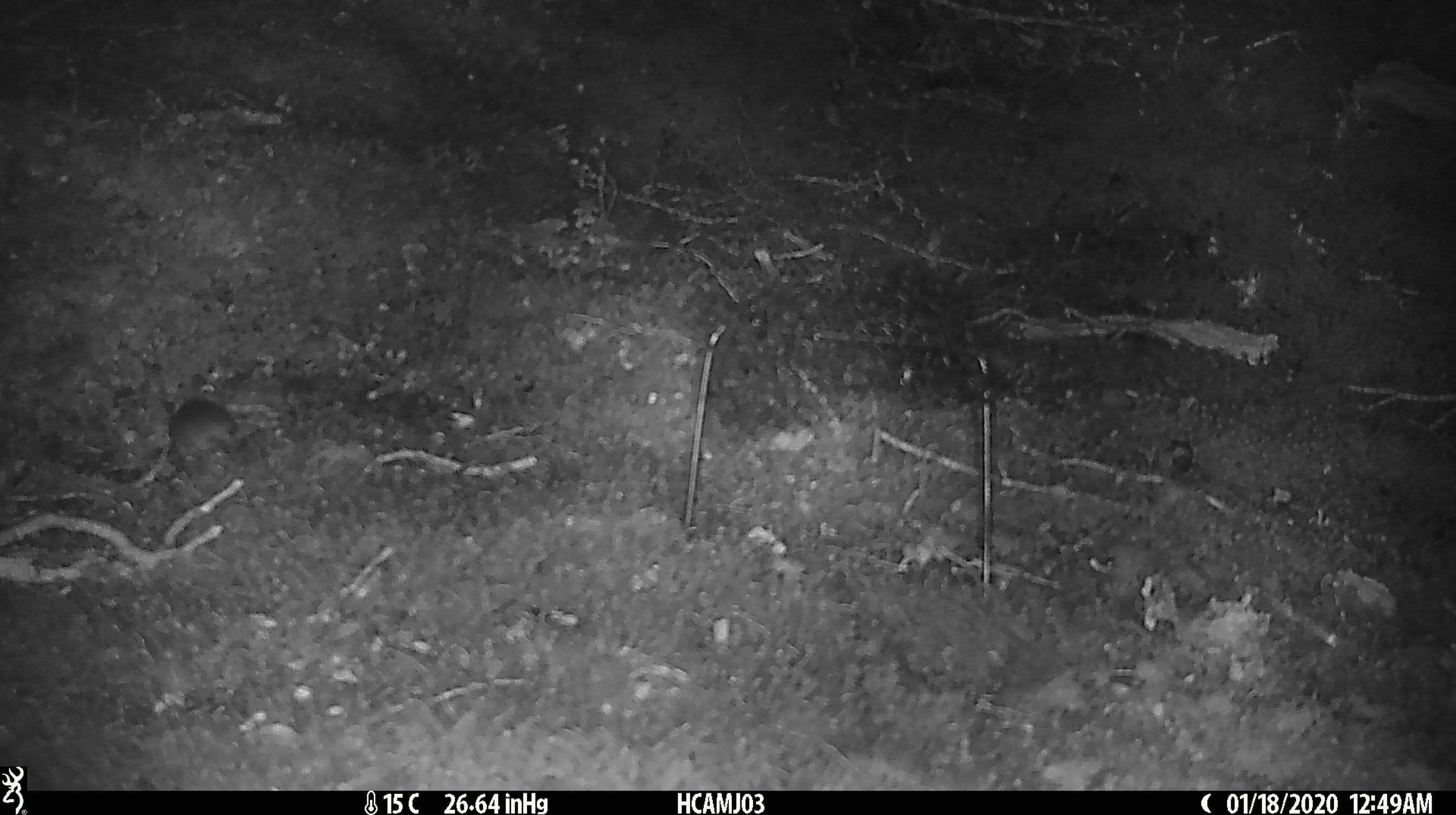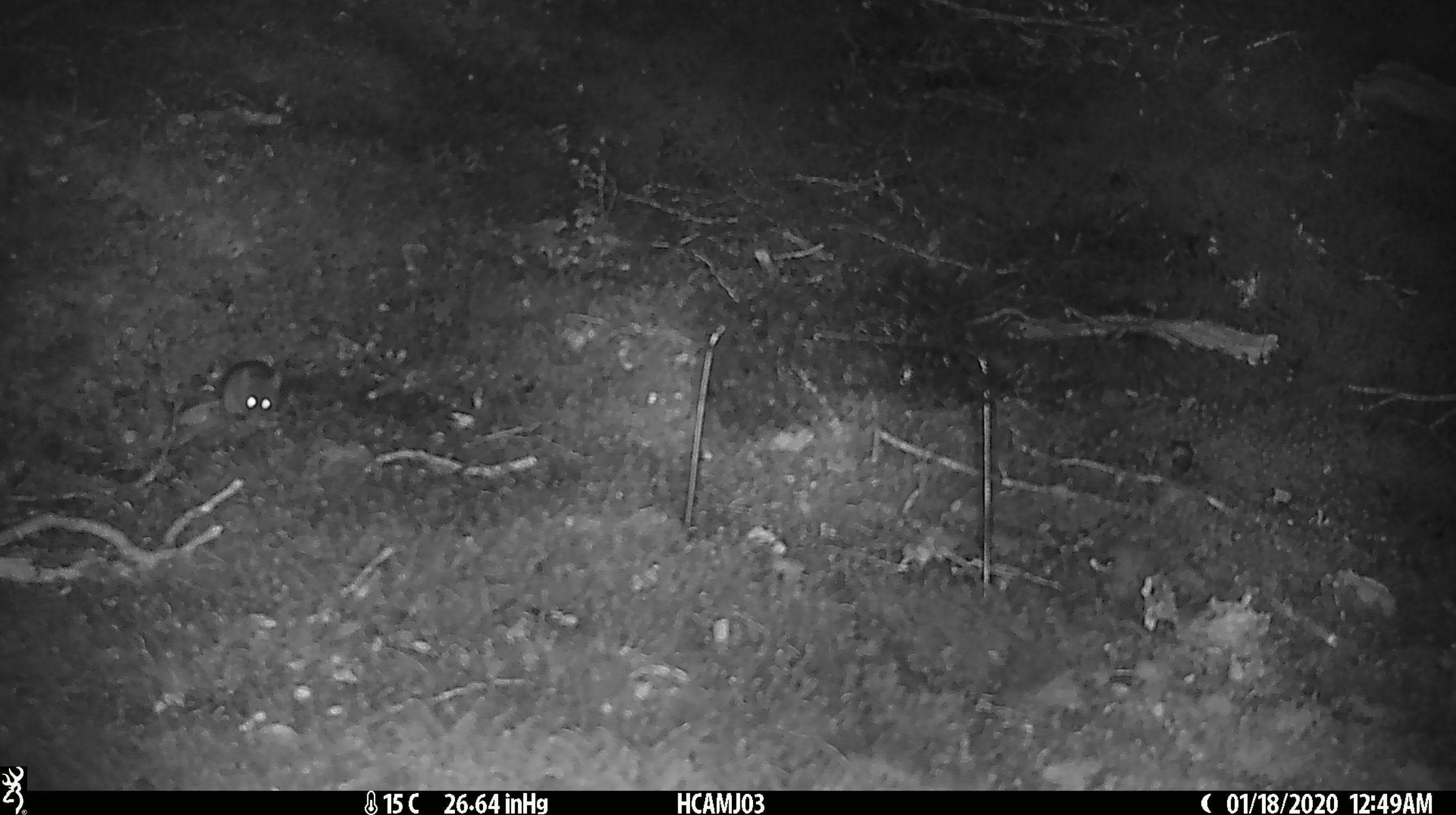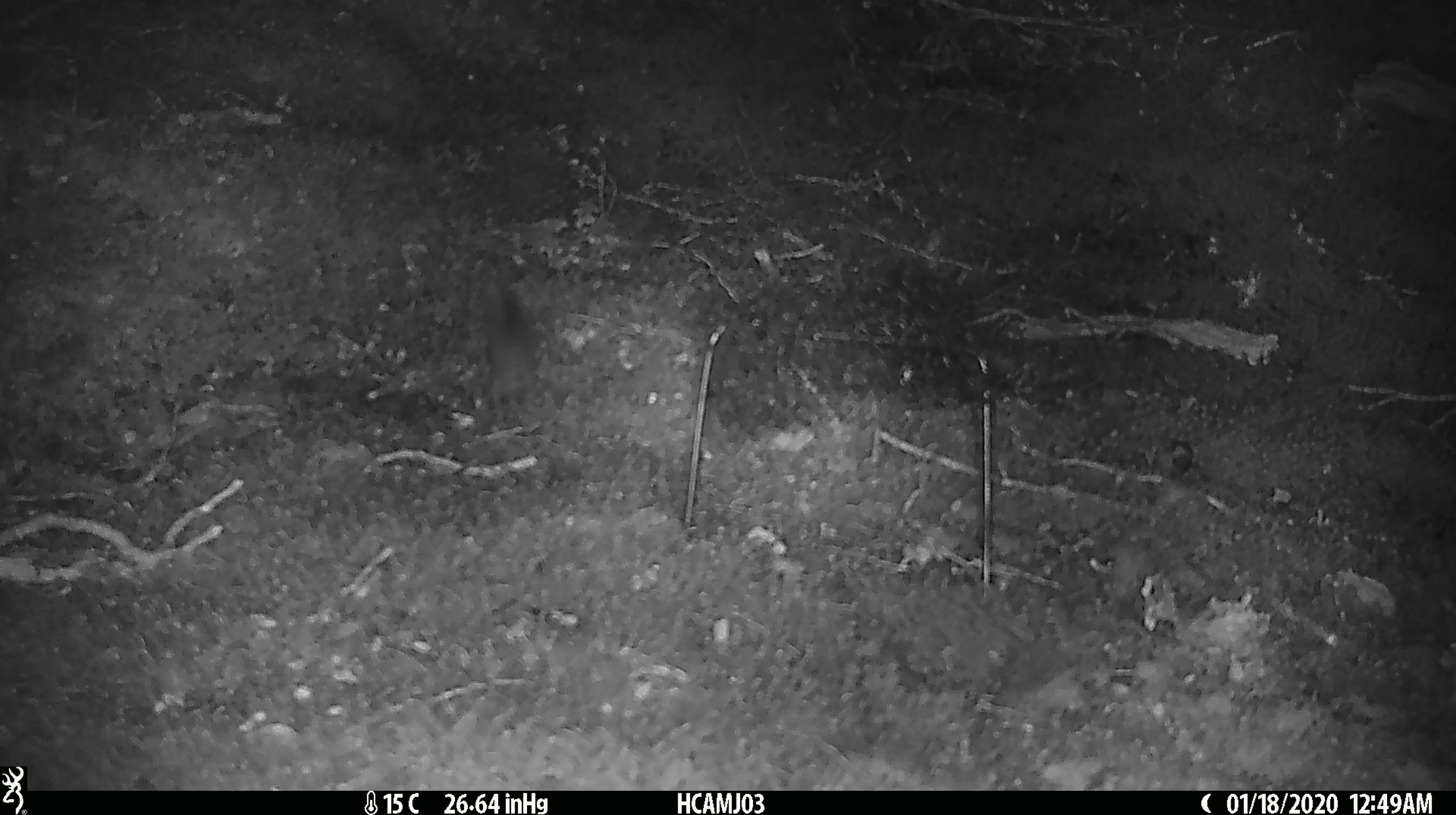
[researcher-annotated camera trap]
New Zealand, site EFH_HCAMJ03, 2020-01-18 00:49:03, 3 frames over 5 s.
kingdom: Animalia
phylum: Chordata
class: Mammalia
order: Rodentia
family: Muridae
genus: Mus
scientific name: Mus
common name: mouse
Mouse (Mus).